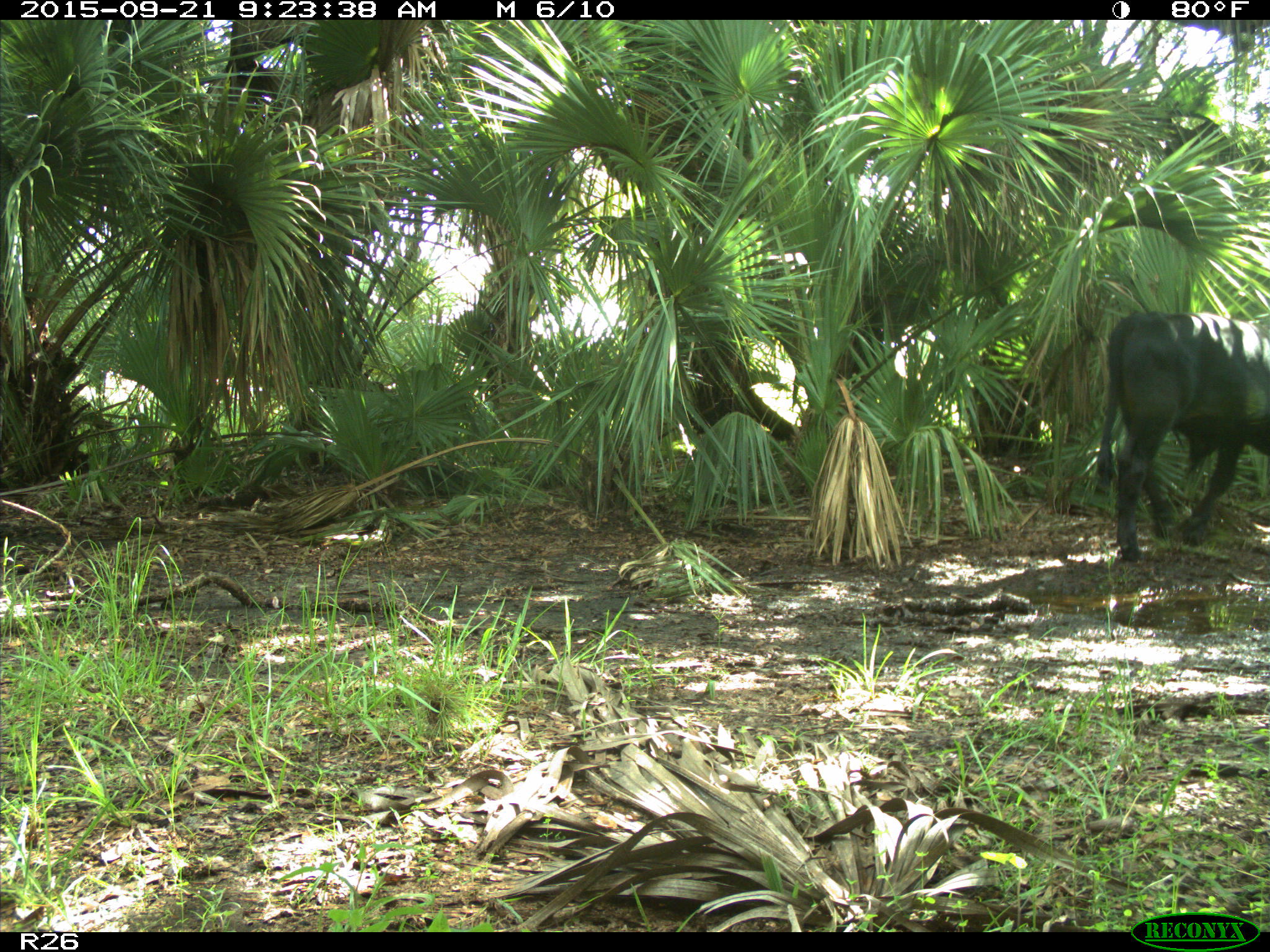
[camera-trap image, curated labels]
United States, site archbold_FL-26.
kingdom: Animalia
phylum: Chordata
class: Mammalia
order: Artiodactyla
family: Bovidae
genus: Bos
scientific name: Bos taurus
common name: domestic cow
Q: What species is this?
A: Bos taurus (domestic cow).